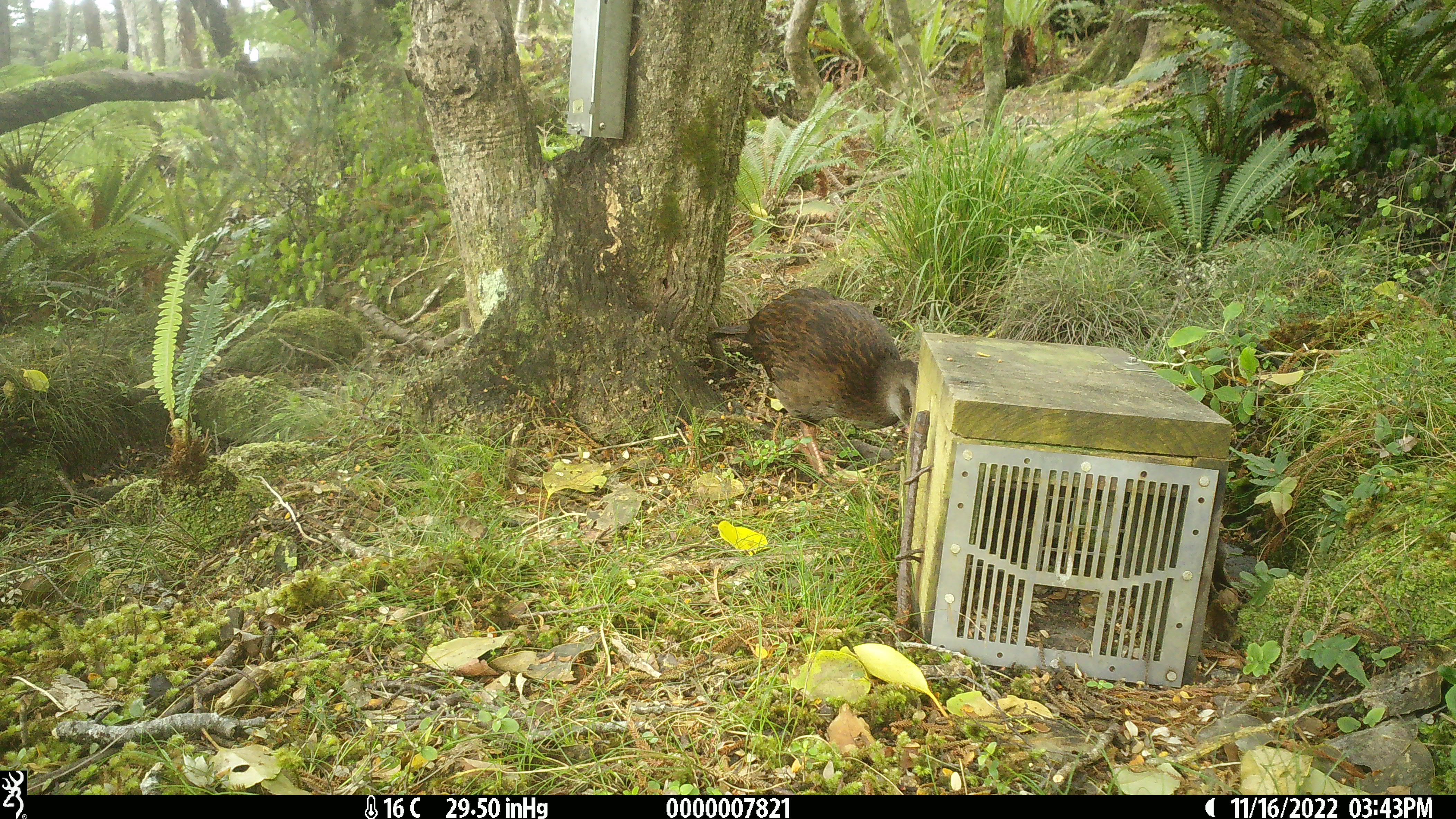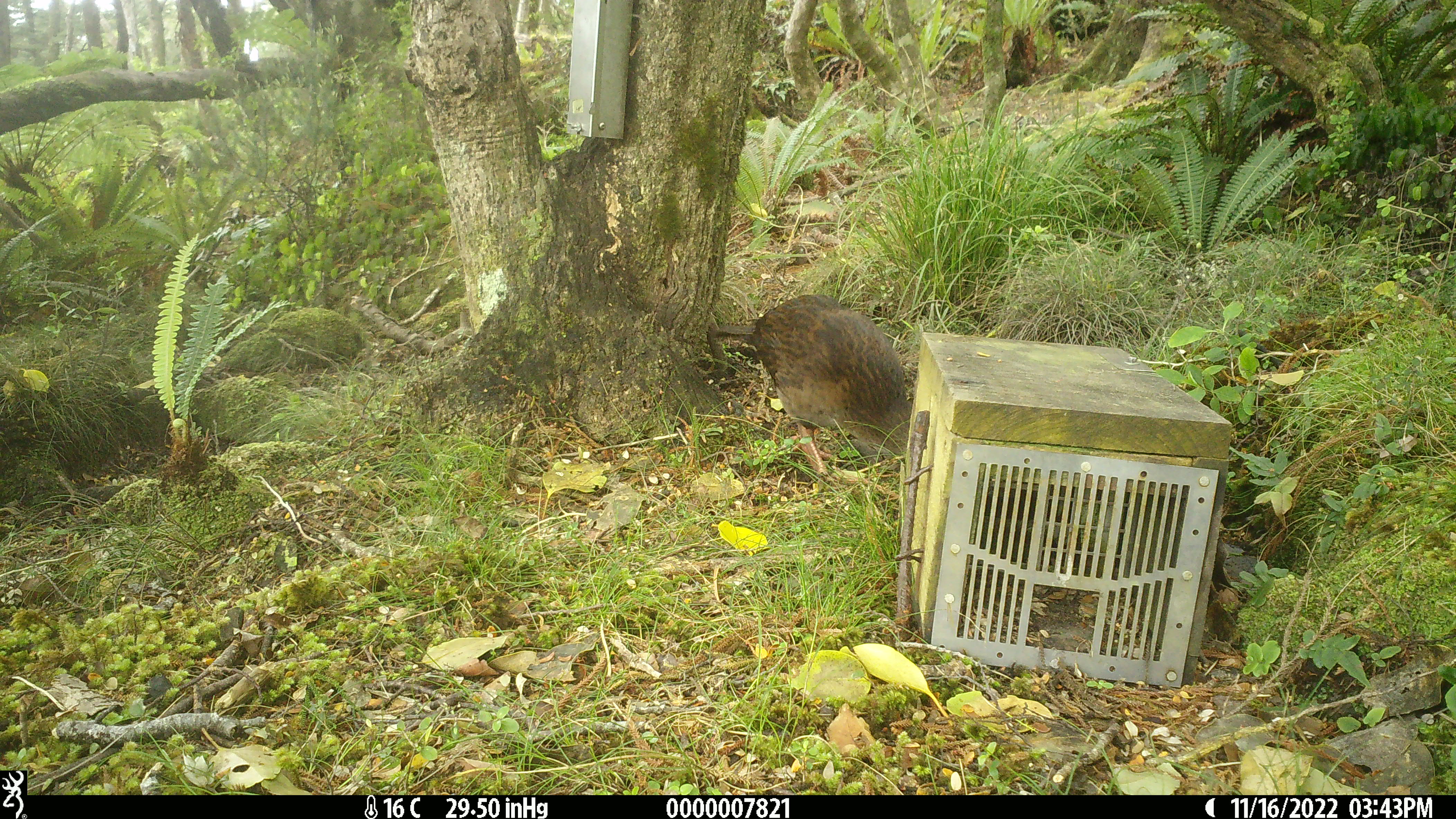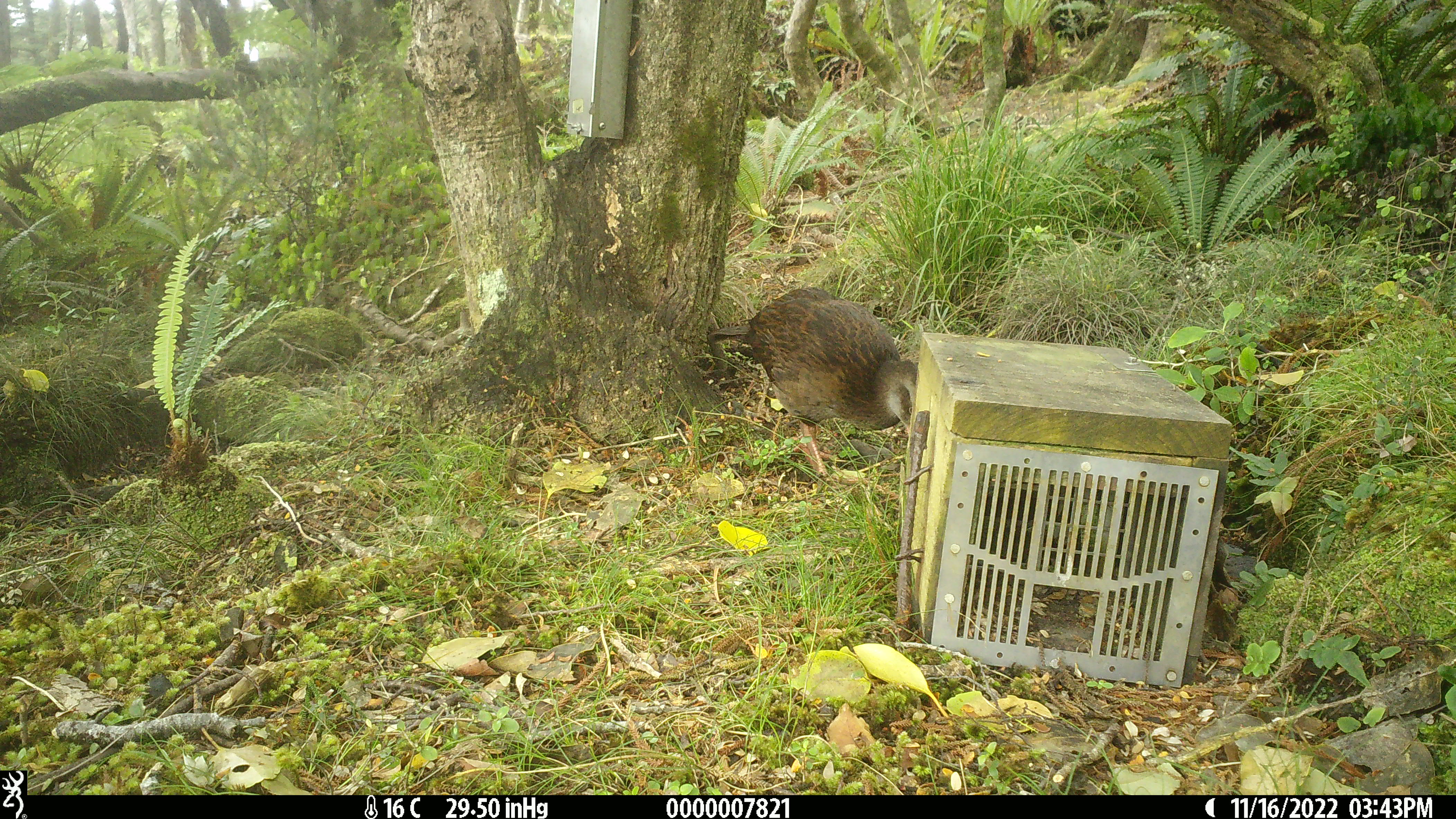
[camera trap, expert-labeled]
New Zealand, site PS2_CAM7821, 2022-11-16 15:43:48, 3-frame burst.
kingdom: Animalia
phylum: Chordata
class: Aves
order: Gruiformes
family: Rallidae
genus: Gallirallus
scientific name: Gallirallus australis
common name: weka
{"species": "weka (Gallirallus australis)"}